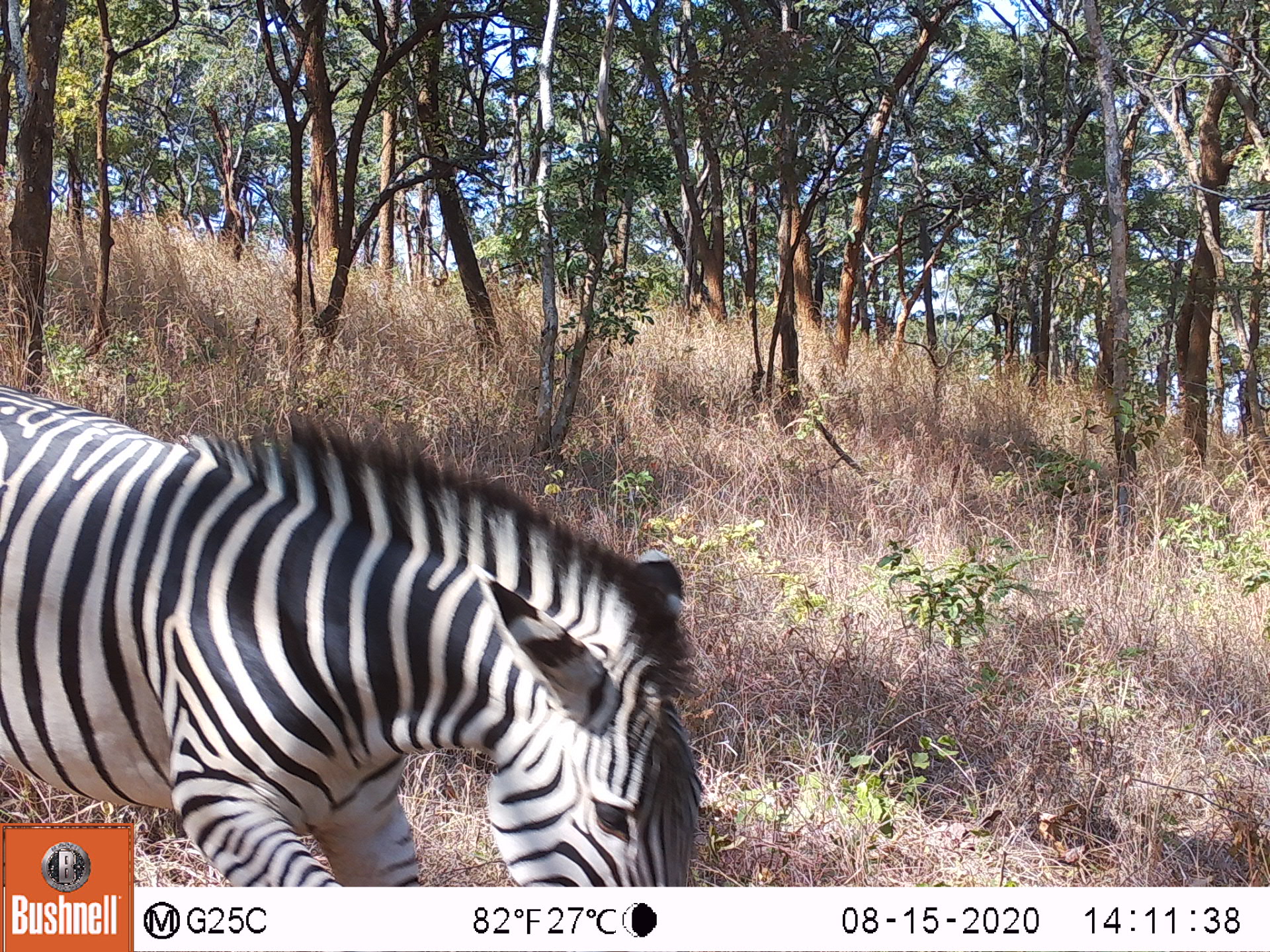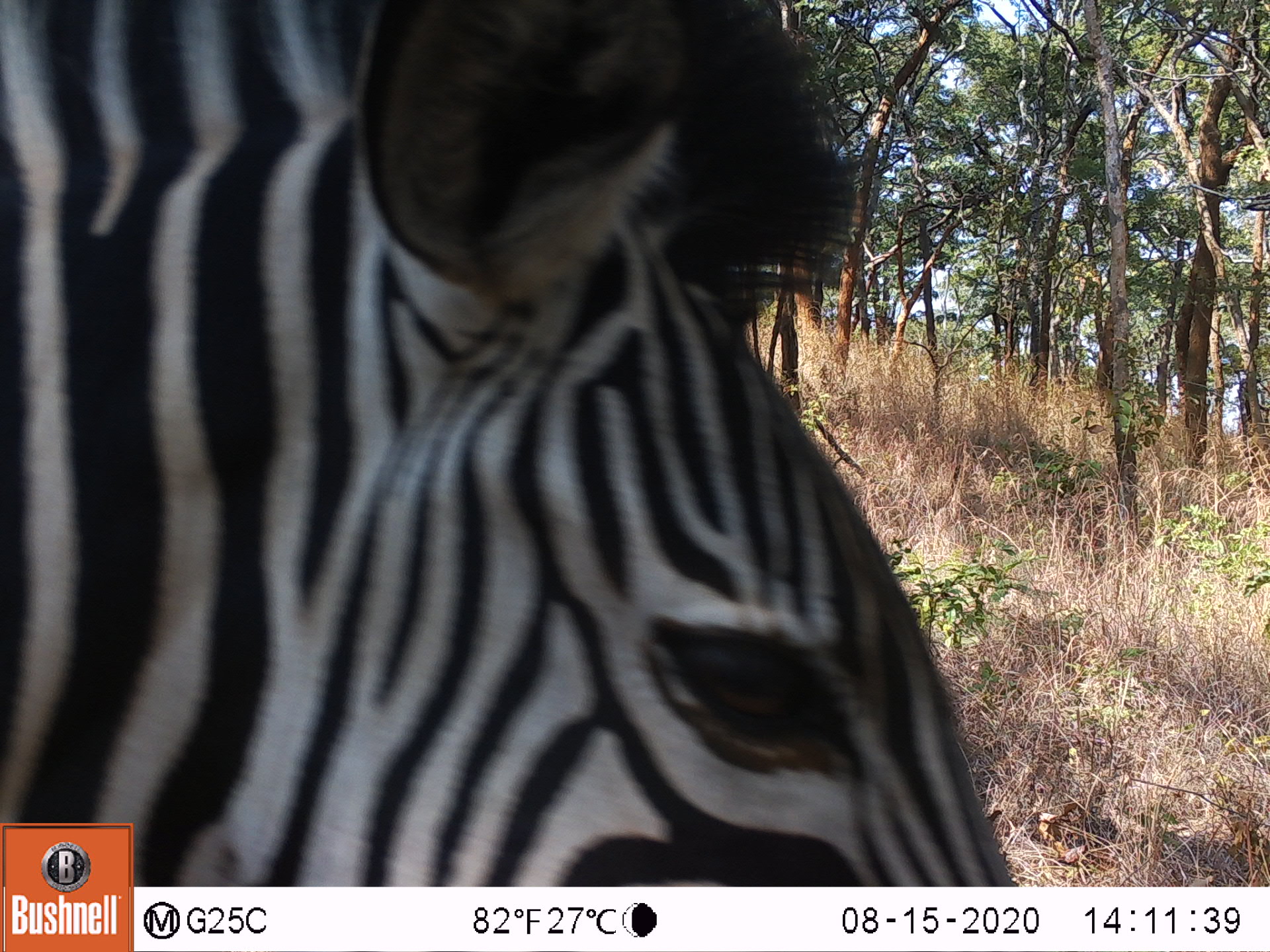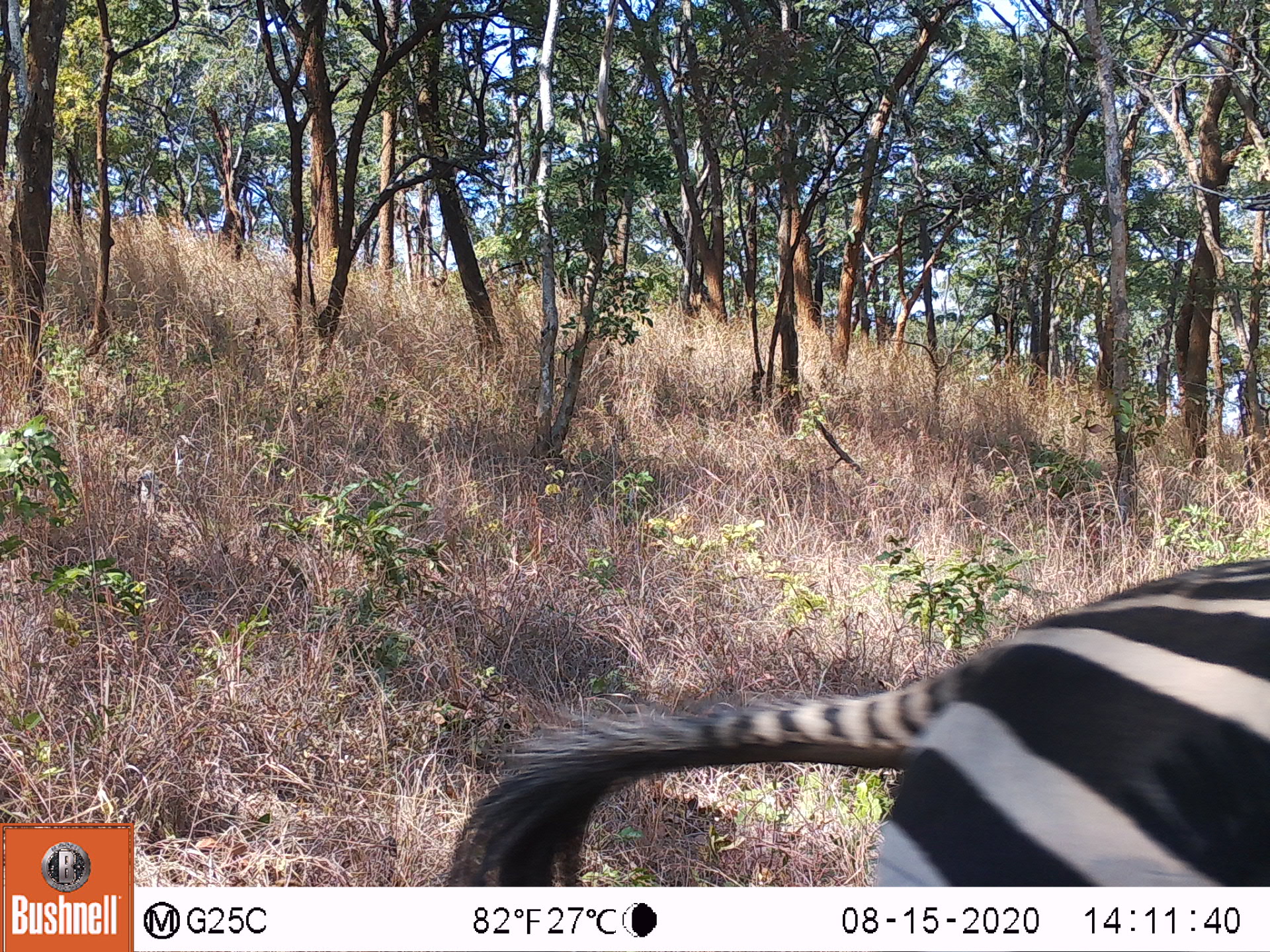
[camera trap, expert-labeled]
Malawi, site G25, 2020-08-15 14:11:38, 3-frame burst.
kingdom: Animalia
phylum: Chordata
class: Mammalia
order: Perissodactyla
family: Equidae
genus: Equus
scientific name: Equus quagga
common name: plains zebra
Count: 1.